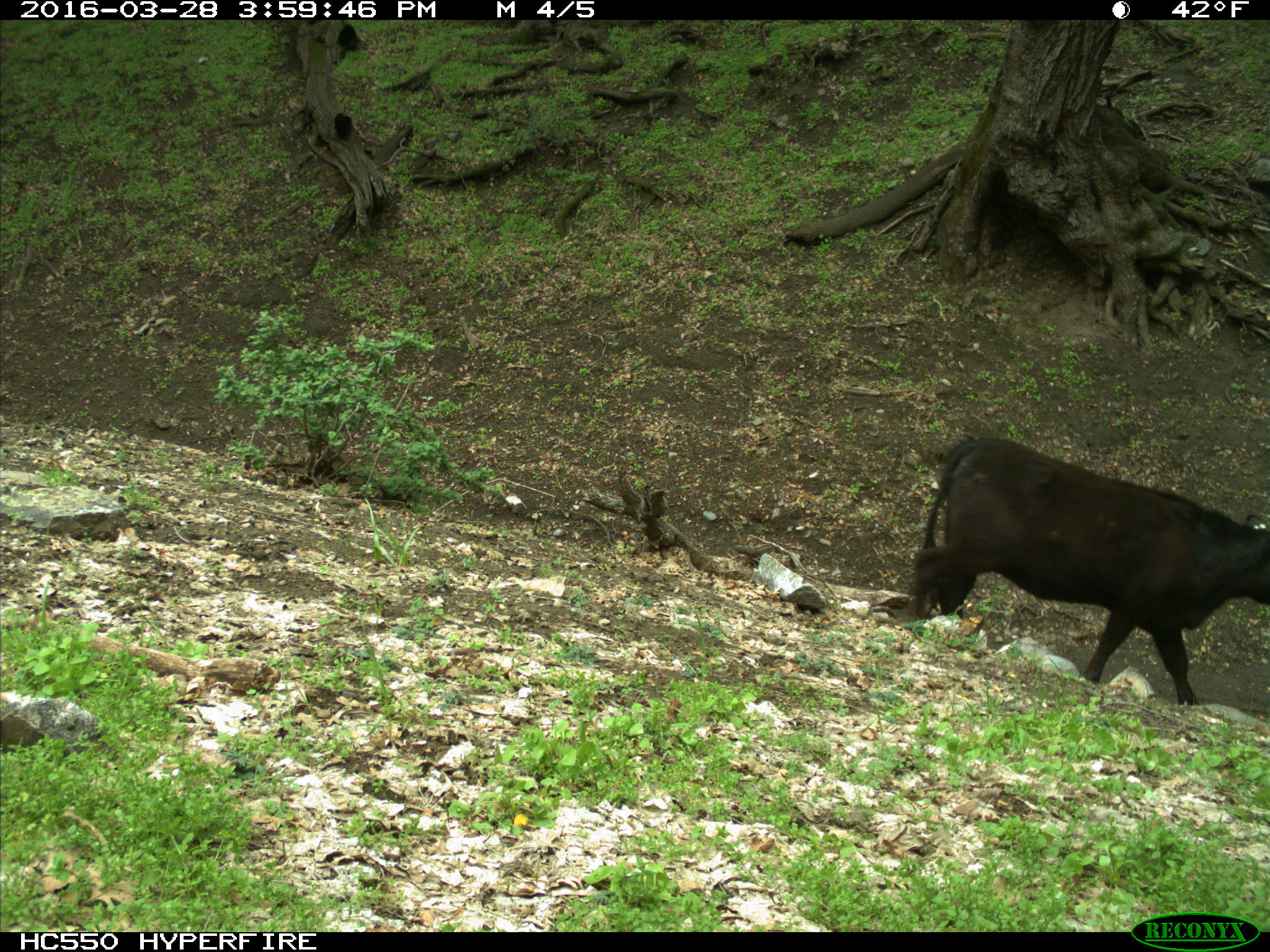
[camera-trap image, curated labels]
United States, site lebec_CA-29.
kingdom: Animalia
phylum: Chordata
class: Mammalia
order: Artiodactyla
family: Bovidae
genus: Bos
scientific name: Bos taurus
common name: domestic cow